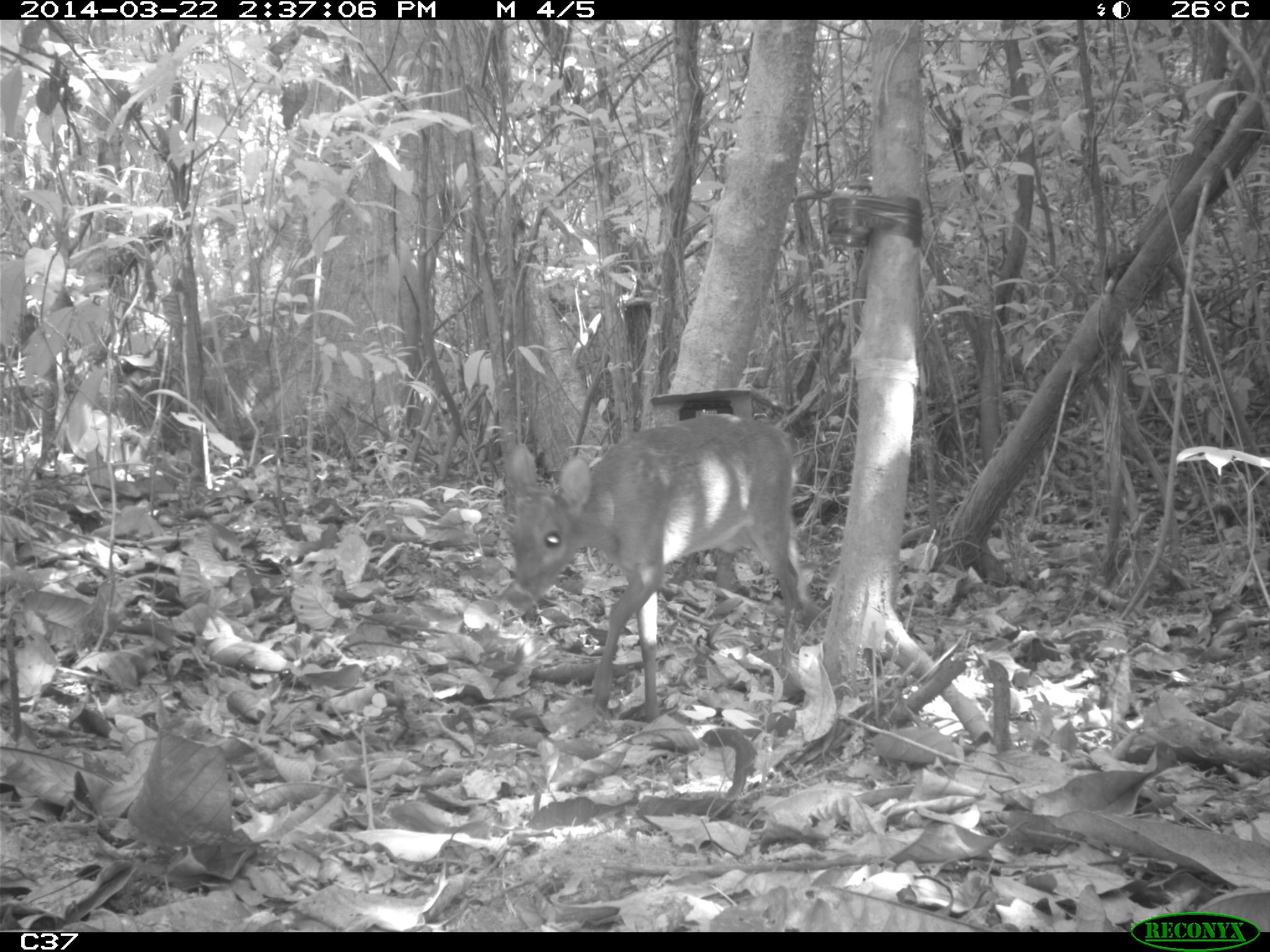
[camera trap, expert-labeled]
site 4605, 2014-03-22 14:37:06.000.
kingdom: Animalia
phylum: Chordata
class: Mammalia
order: Artiodactyla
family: Cervidae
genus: Mazama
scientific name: Mazama americana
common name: red brocket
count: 1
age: juvenile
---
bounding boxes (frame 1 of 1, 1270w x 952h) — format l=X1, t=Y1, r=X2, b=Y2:
mazama americana: l=501, t=411, r=809, b=720